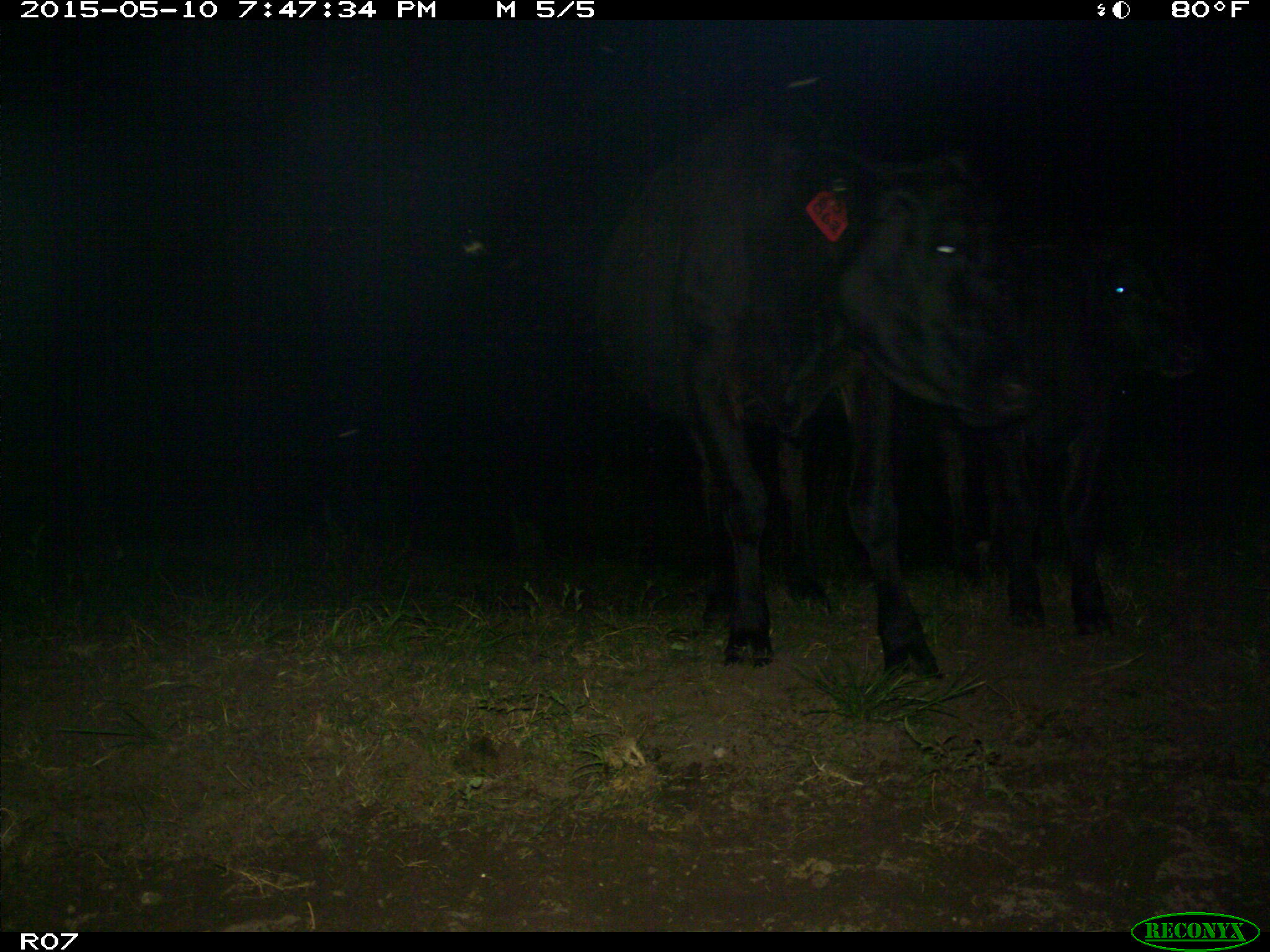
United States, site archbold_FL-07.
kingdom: Animalia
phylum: Chordata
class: Mammalia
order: Artiodactyla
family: Bovidae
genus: Bos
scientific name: Bos taurus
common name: domestic cow